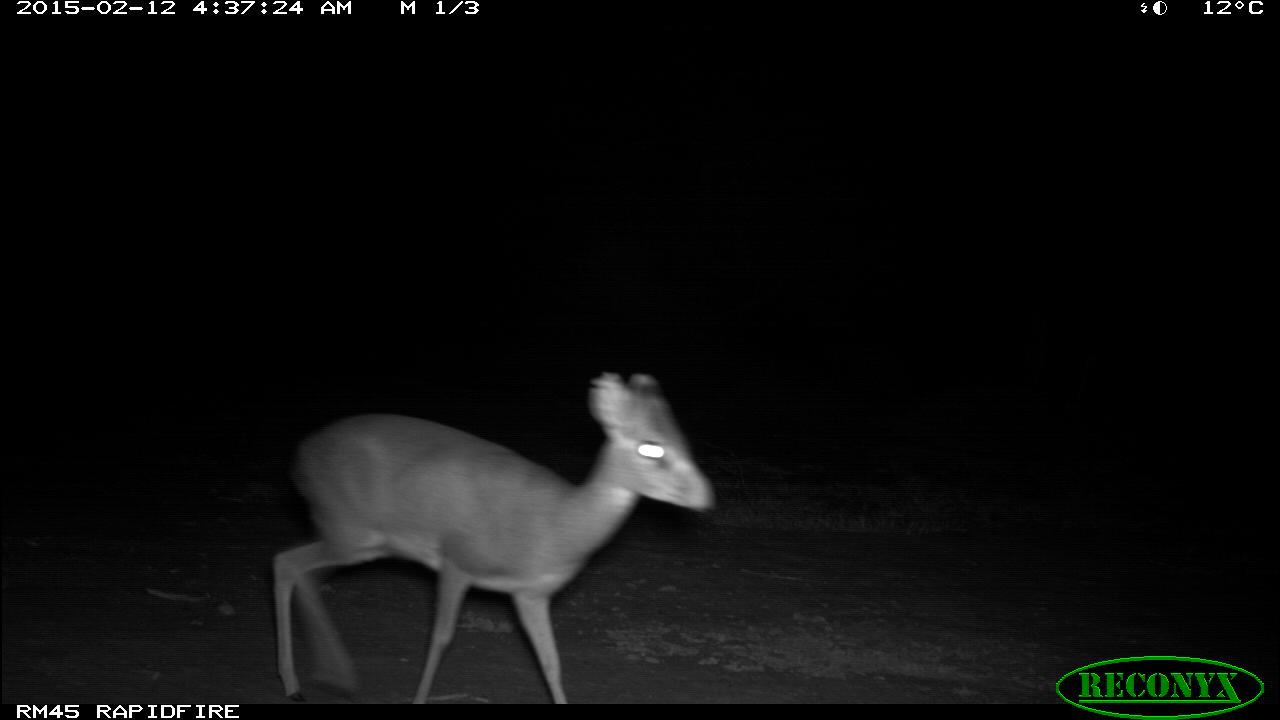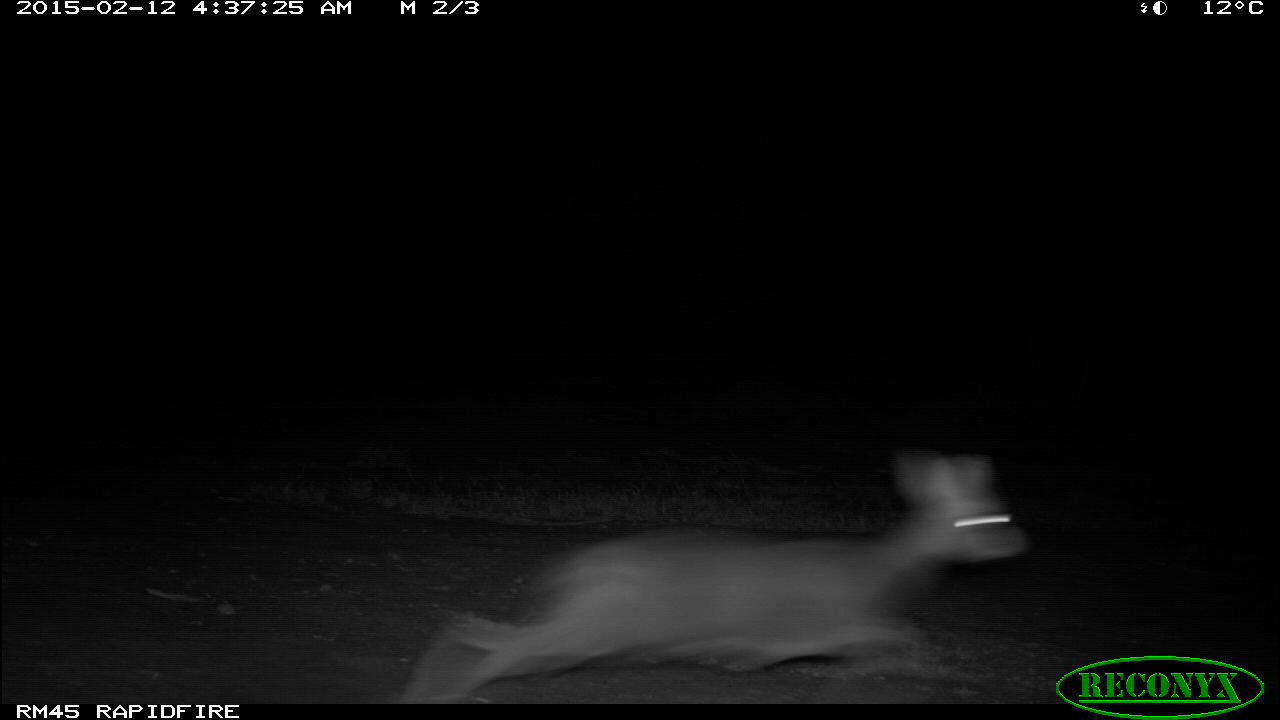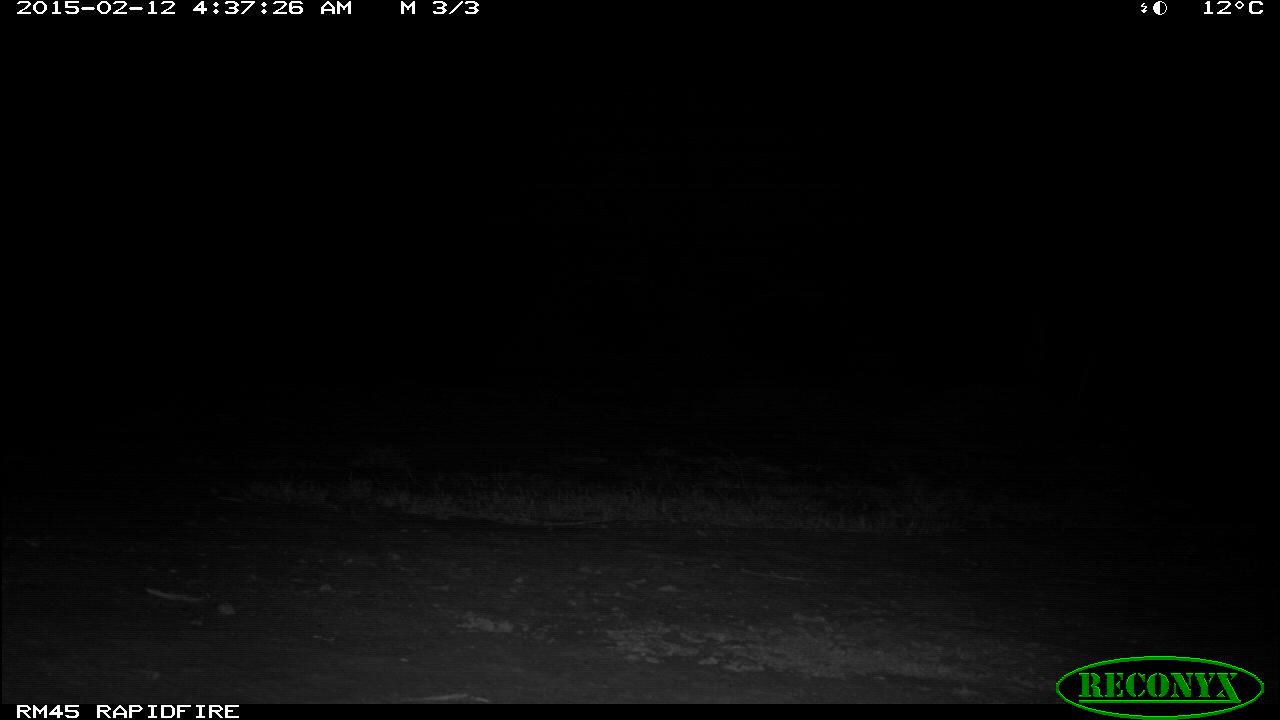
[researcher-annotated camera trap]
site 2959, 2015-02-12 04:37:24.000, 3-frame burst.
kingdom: Animalia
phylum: Chordata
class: Mammalia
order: Artiodactyla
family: Bovidae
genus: Madoqua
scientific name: Madoqua guentheri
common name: günther's dik-dik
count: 1